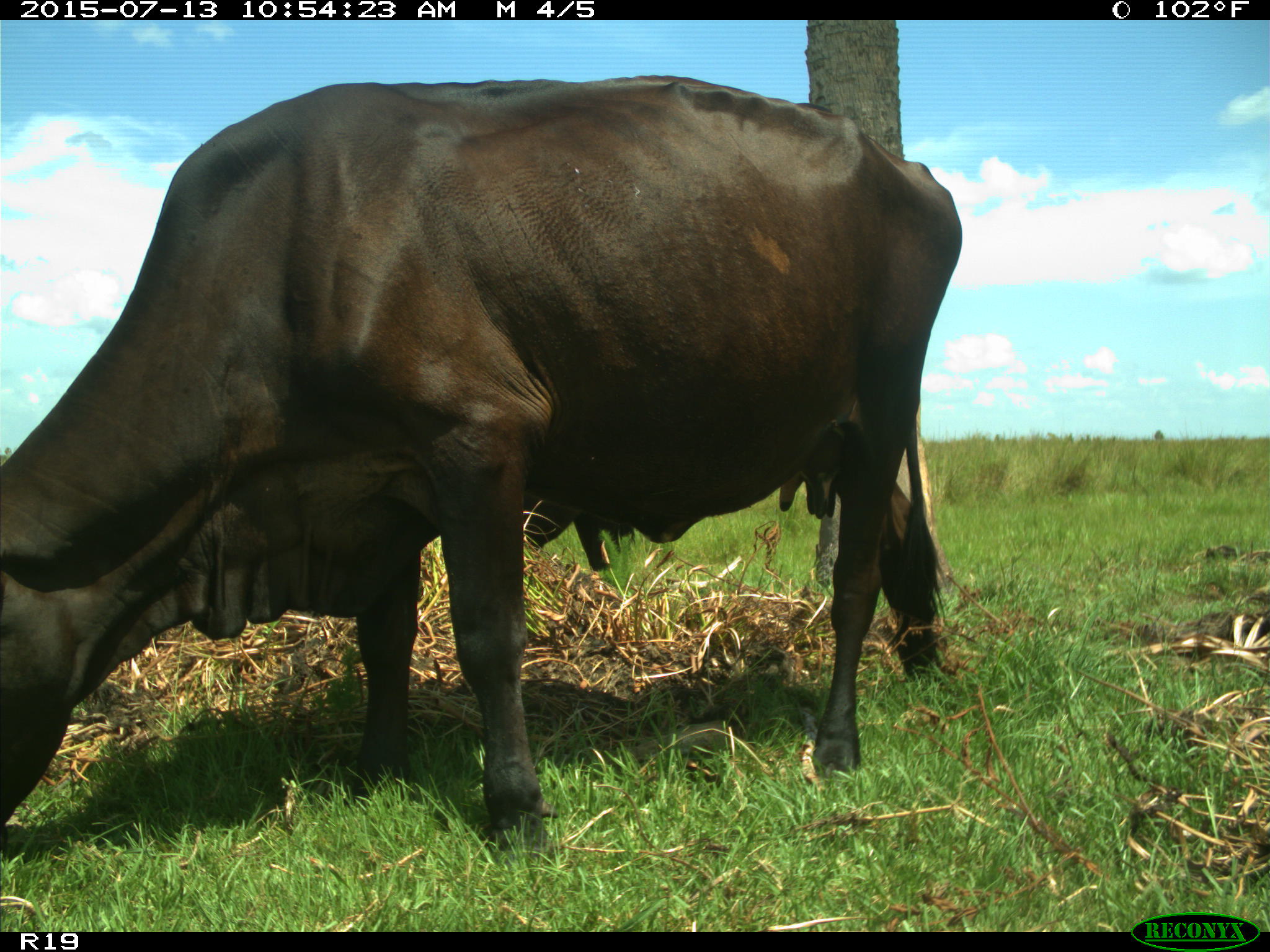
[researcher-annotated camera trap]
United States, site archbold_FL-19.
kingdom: Animalia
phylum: Chordata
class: Mammalia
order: Artiodactyla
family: Bovidae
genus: Bos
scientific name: Bos taurus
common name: domestic cow